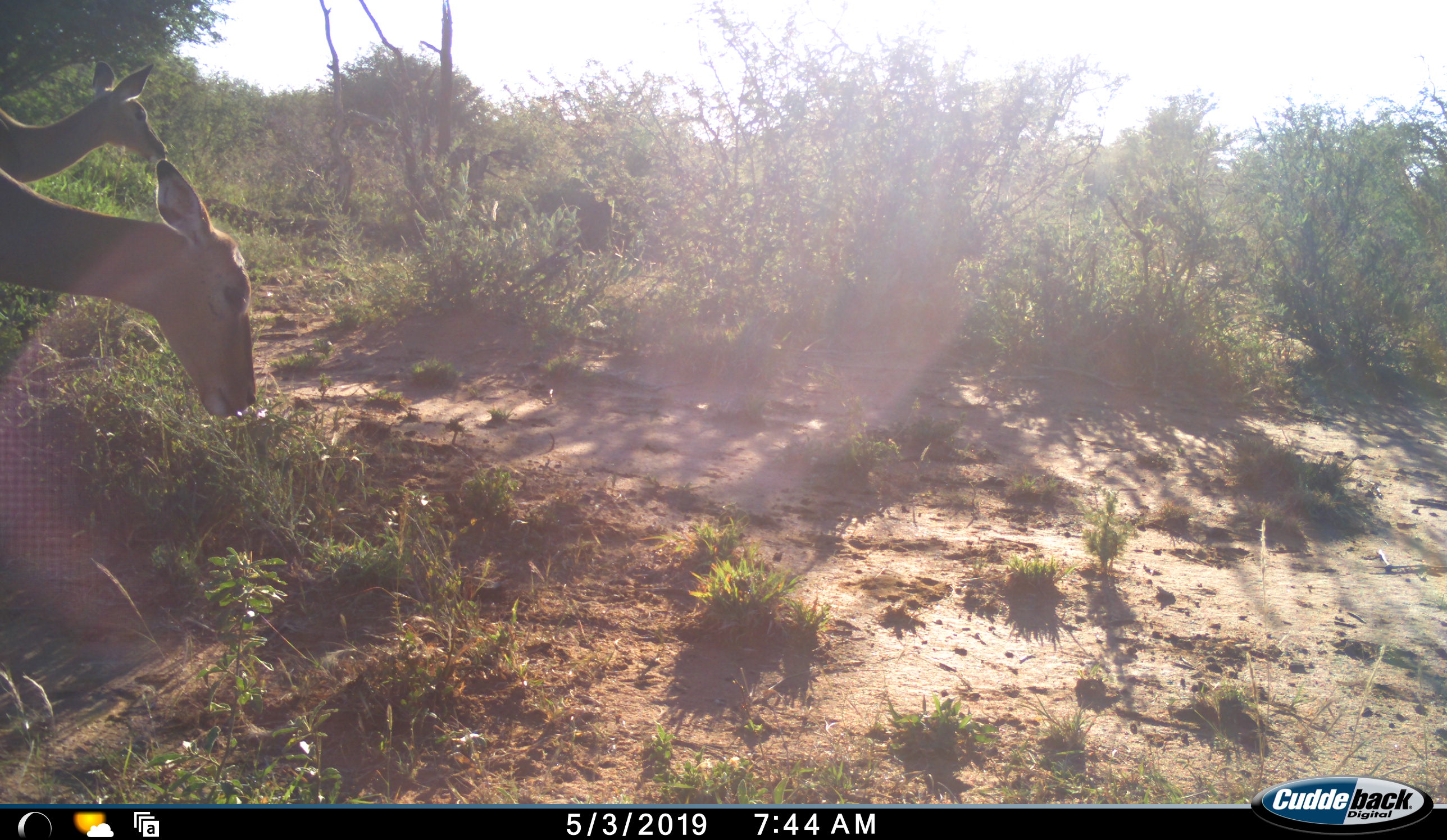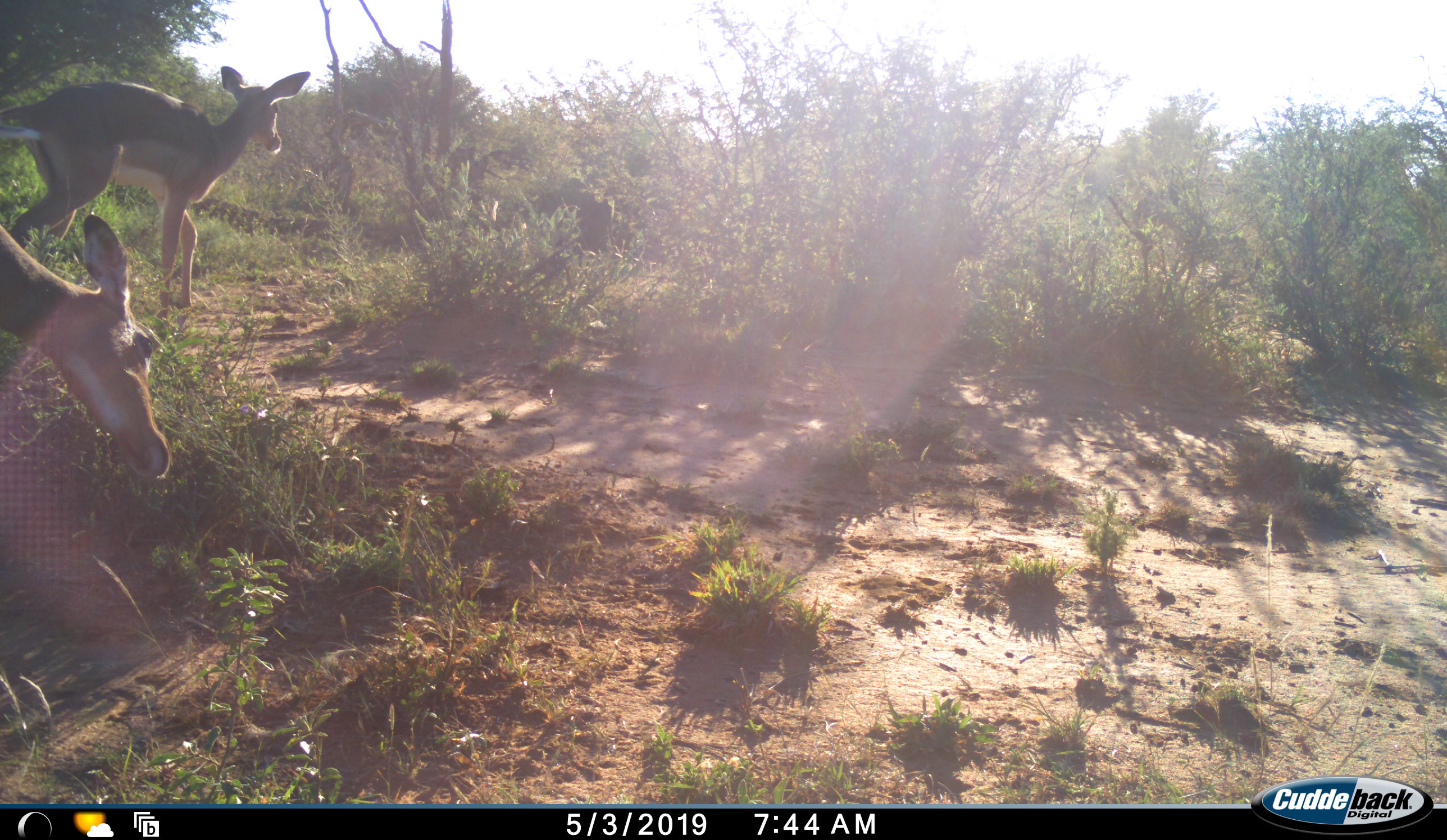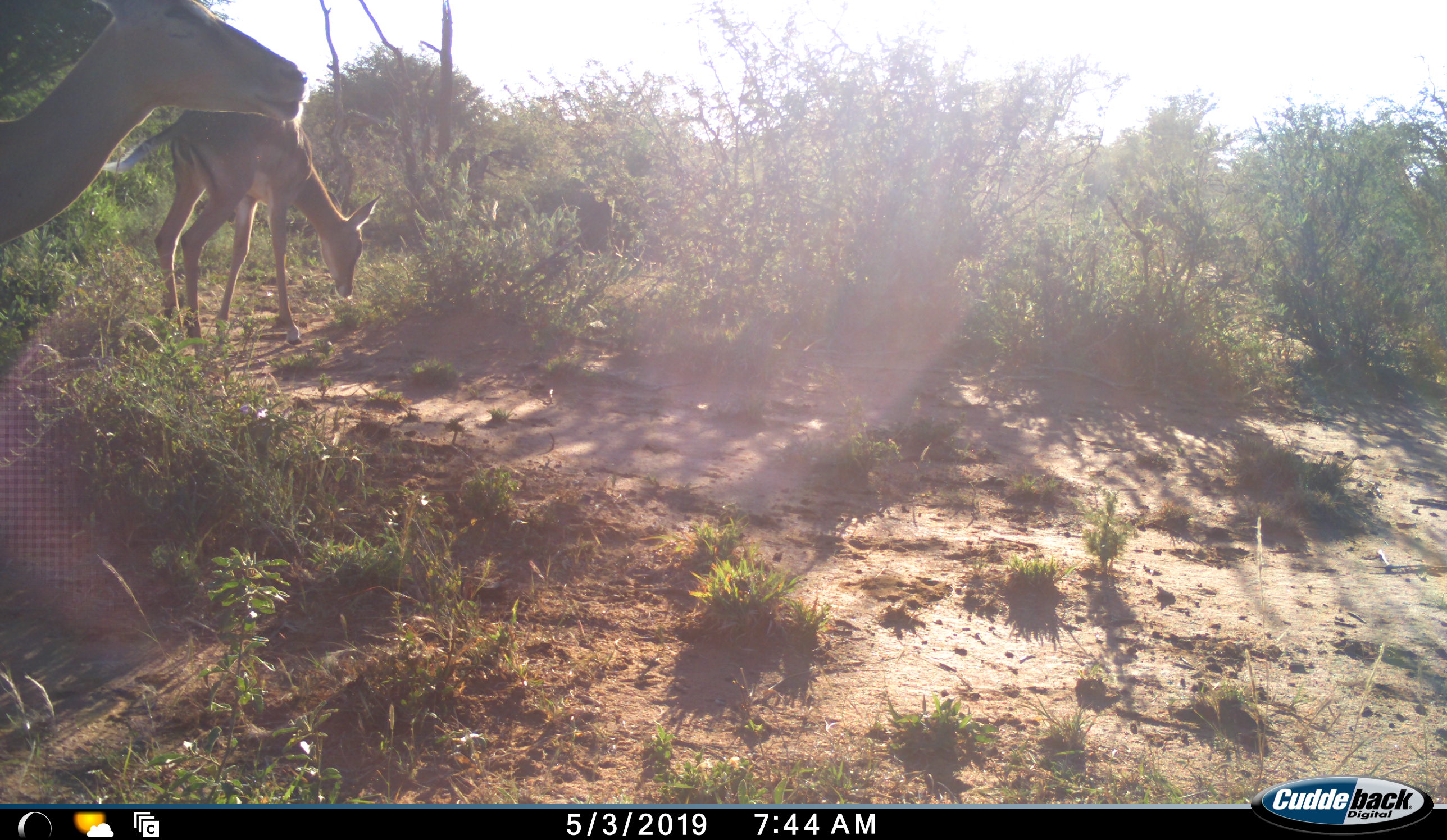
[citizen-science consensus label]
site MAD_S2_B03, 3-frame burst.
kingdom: Animalia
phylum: Chordata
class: Mammalia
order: Artiodactyla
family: Bovidae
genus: Aepyceros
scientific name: Aepyceros melampus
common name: impala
Impala (Aepyceros melampus), count 2. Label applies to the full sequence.